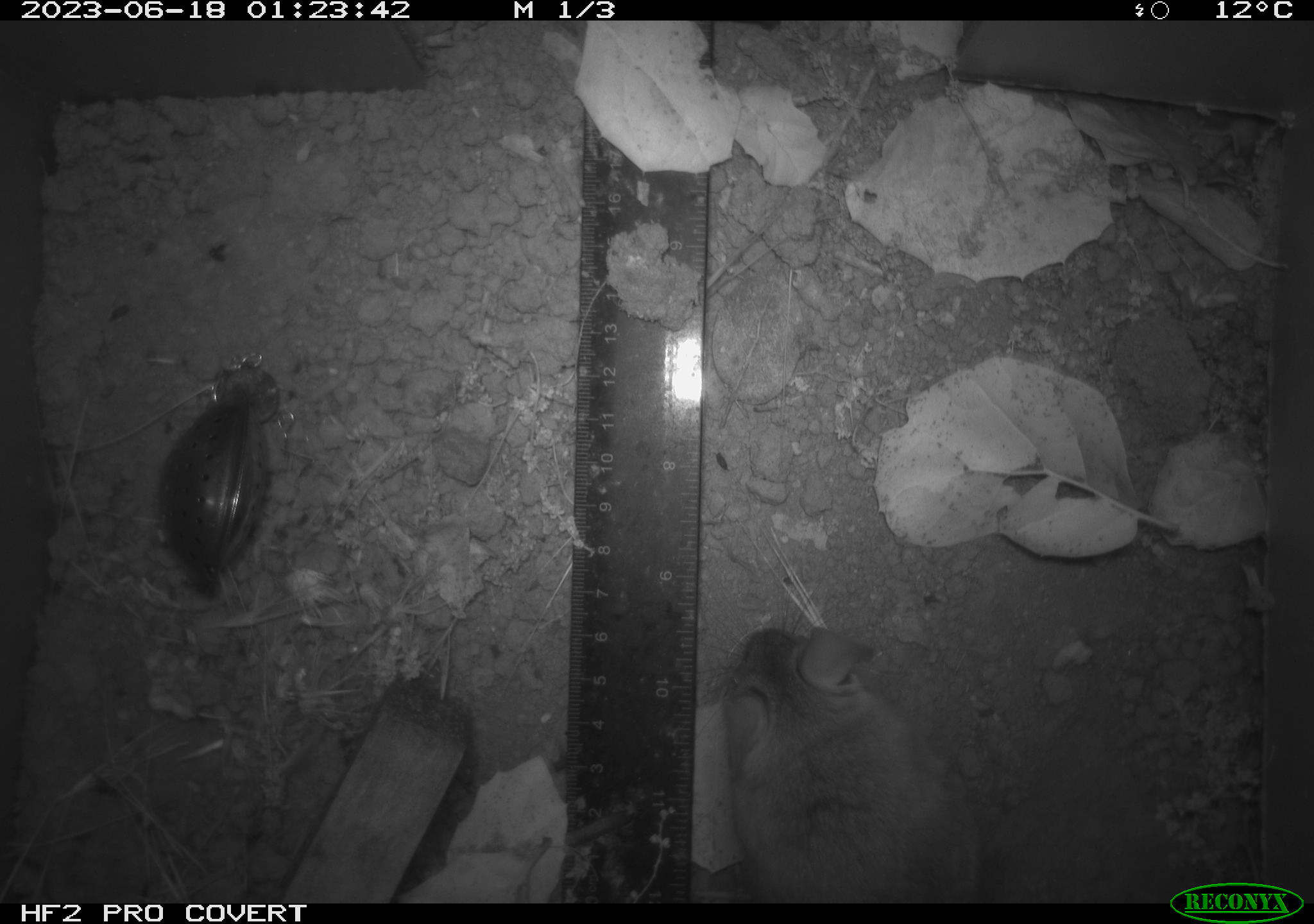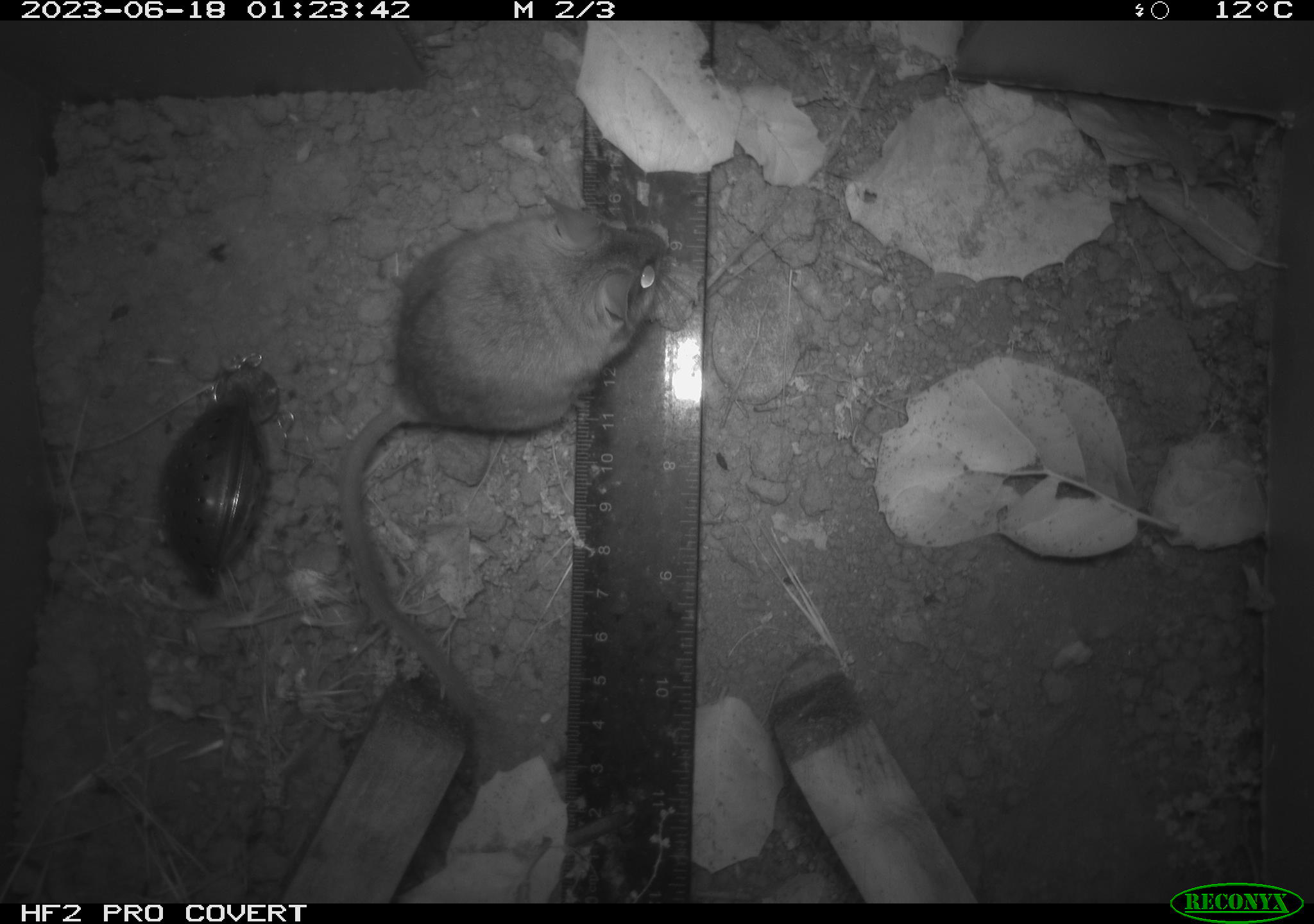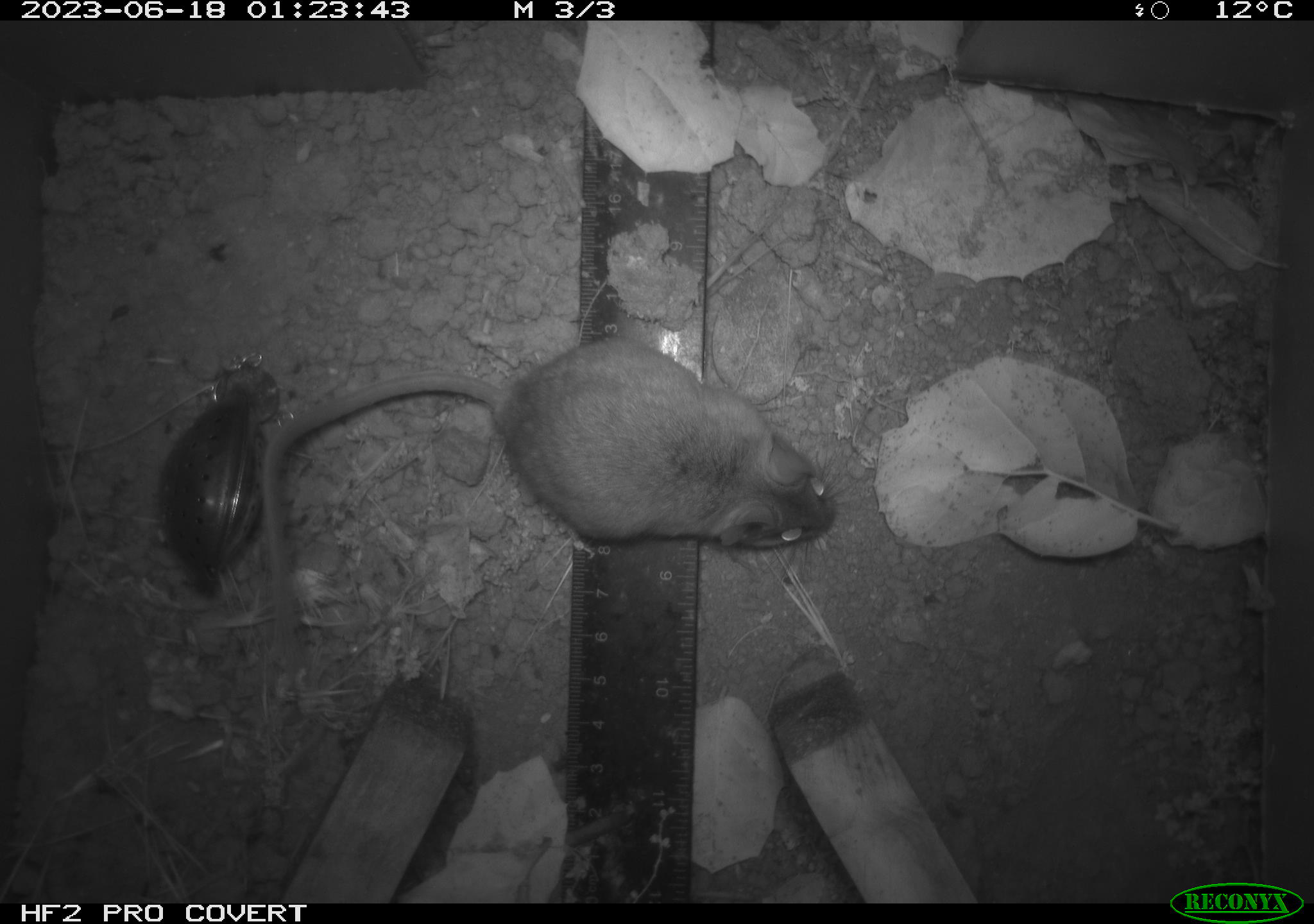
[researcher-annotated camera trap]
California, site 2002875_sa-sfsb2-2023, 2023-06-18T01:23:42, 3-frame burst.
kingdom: Animalia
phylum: Chordata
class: Mammalia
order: Rodentia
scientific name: Rodentia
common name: mouse species